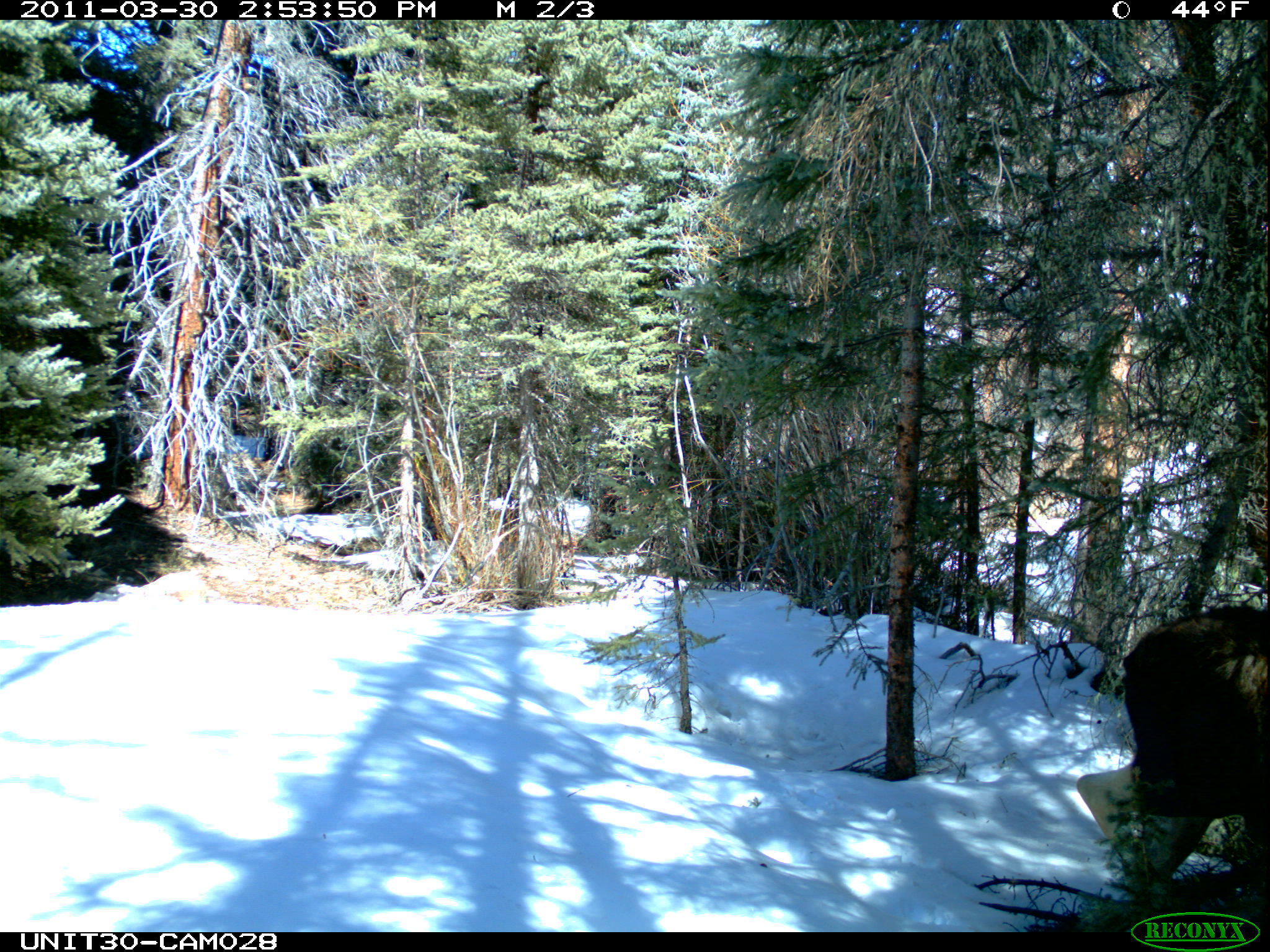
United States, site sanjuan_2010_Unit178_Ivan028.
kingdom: Animalia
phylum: Chordata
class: Mammalia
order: Artiodactyla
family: Cervidae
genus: Alces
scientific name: Alces alces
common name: moose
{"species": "Alces alces (moose)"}